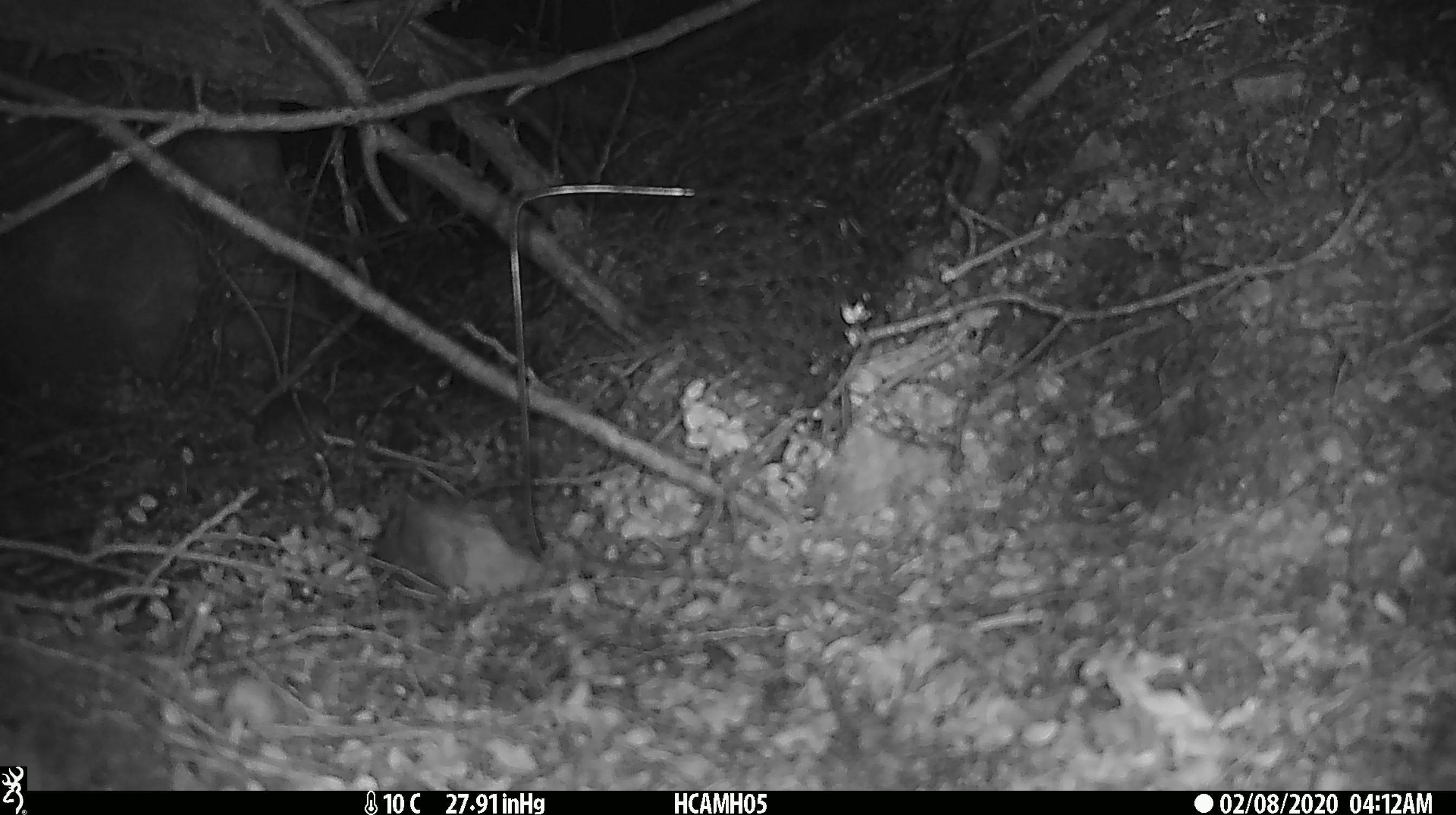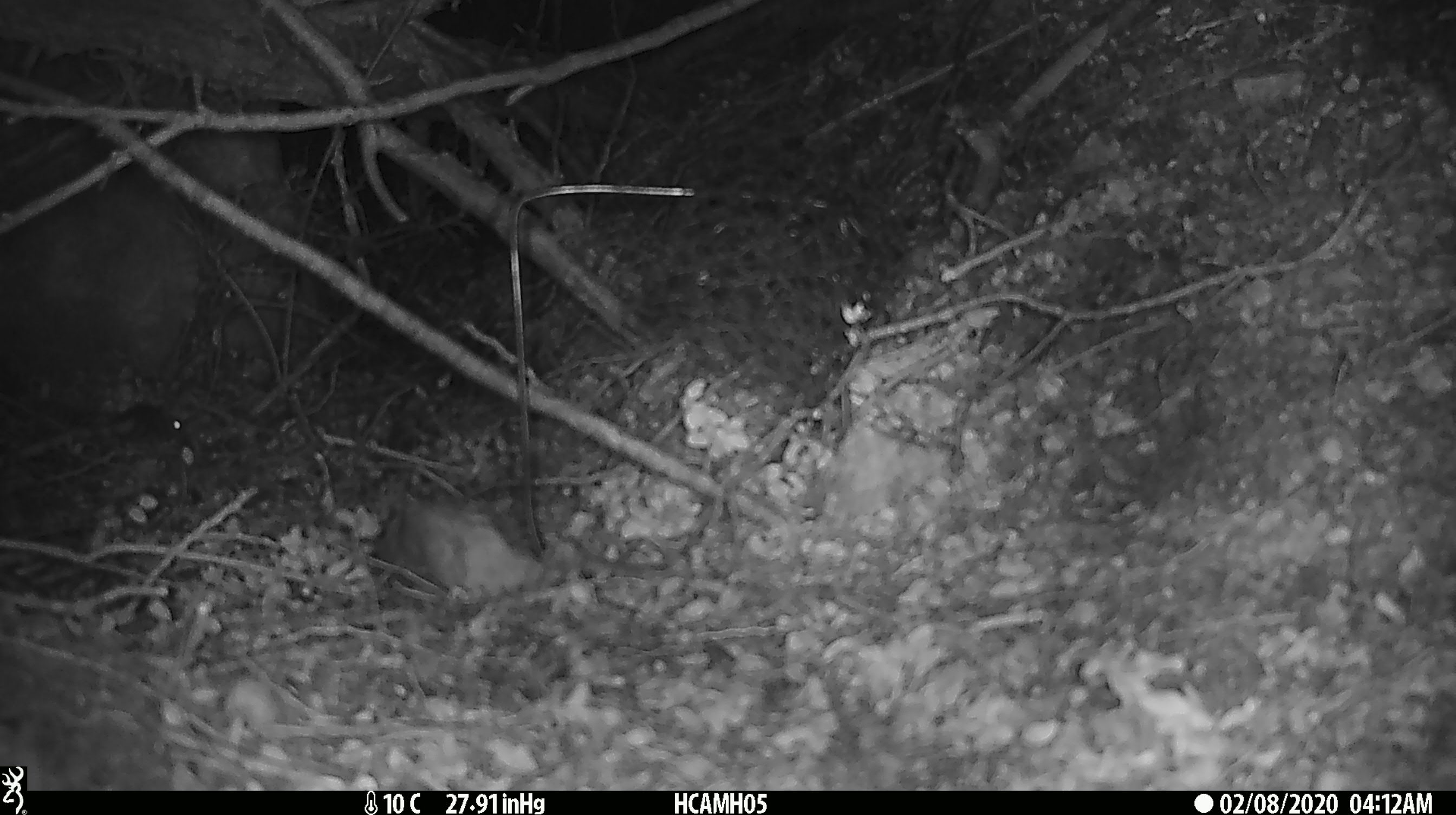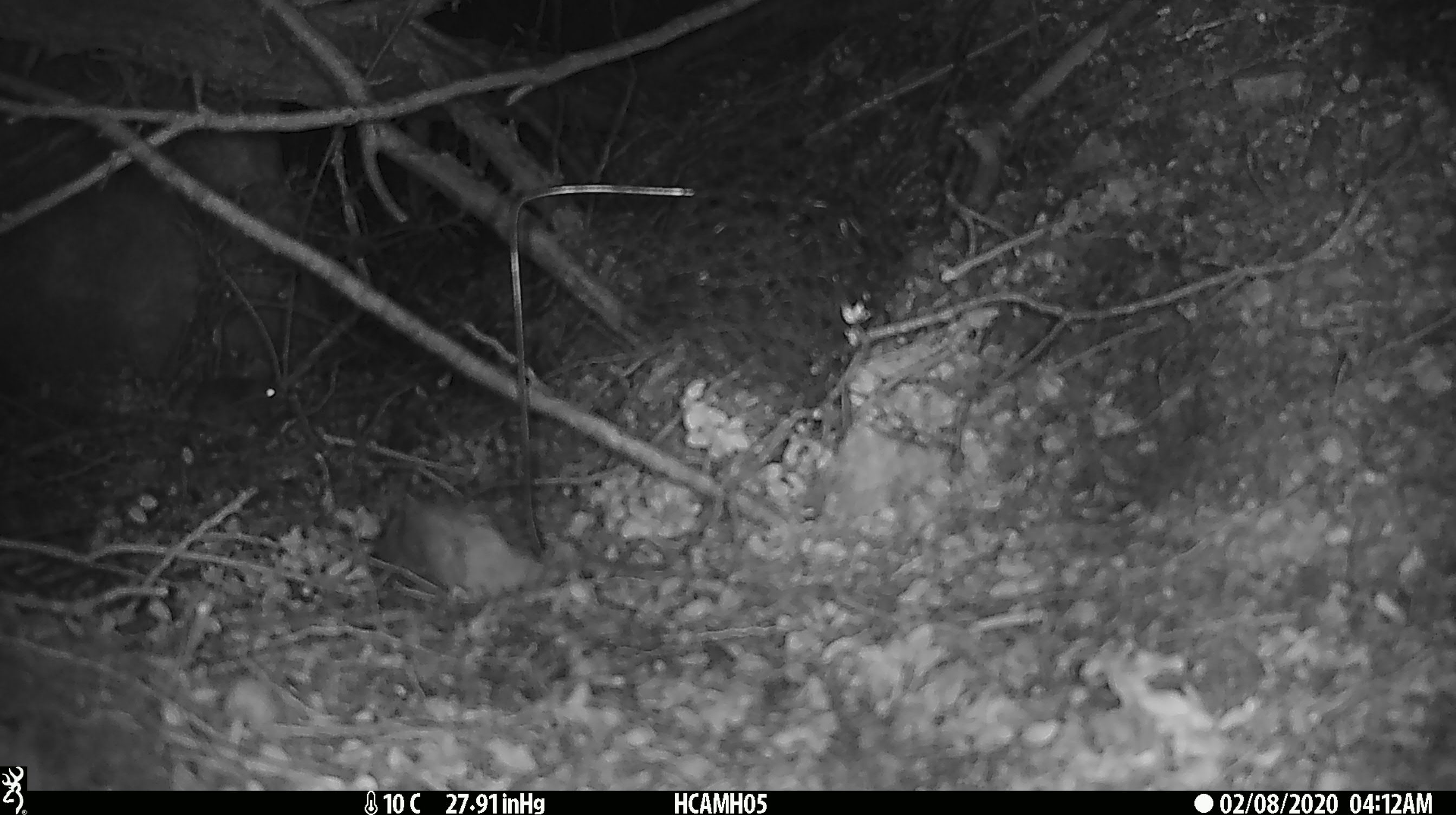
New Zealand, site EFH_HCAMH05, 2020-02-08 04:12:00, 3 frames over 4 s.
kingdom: Animalia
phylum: Chordata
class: Mammalia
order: Rodentia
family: Muridae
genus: Mus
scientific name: Mus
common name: mouse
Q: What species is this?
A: Mouse (Mus).